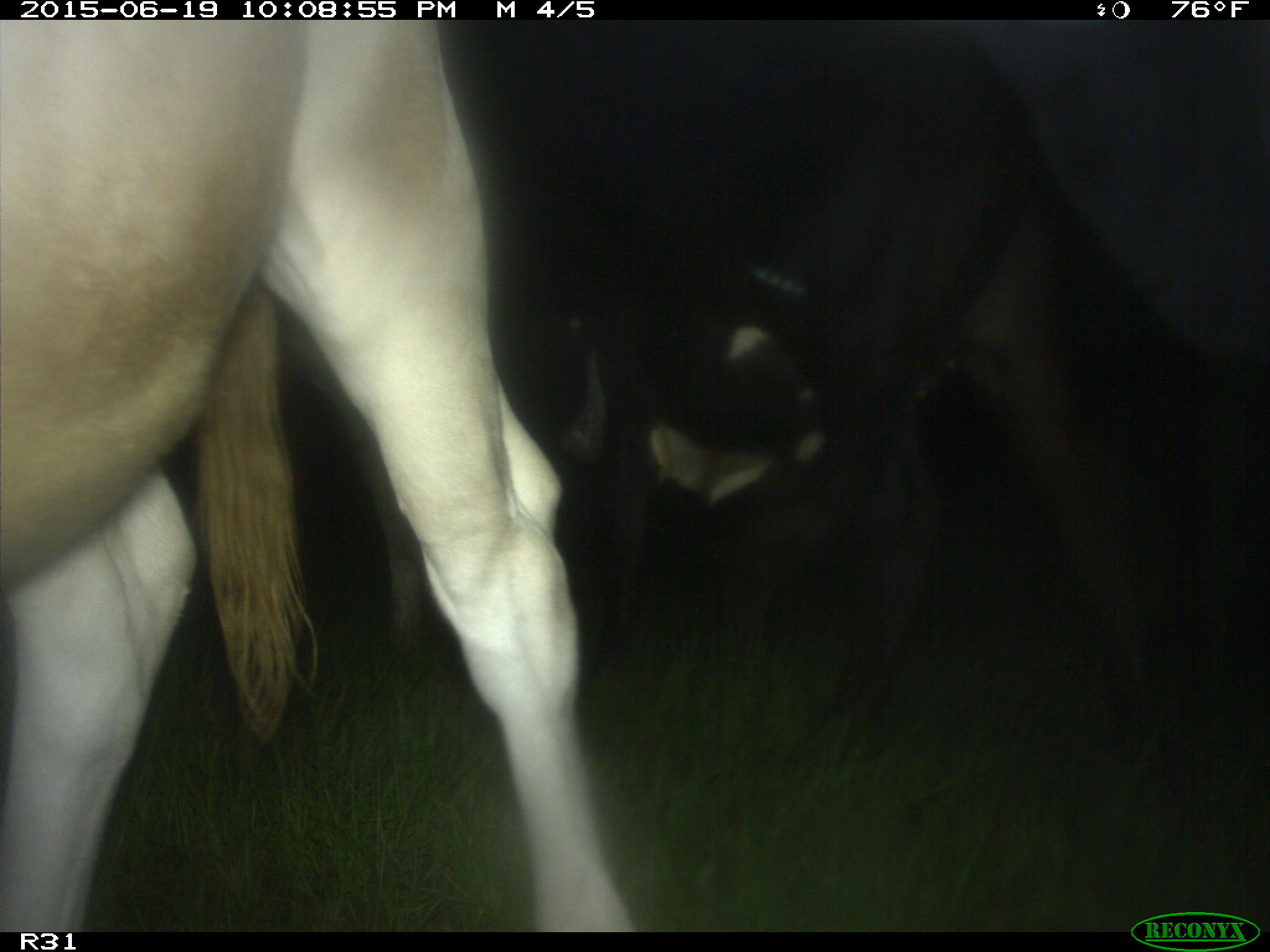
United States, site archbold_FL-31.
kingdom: Animalia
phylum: Chordata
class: Mammalia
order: Artiodactyla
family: Bovidae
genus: Bos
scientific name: Bos taurus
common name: domestic cow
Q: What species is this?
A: Bos taurus (domestic cow).